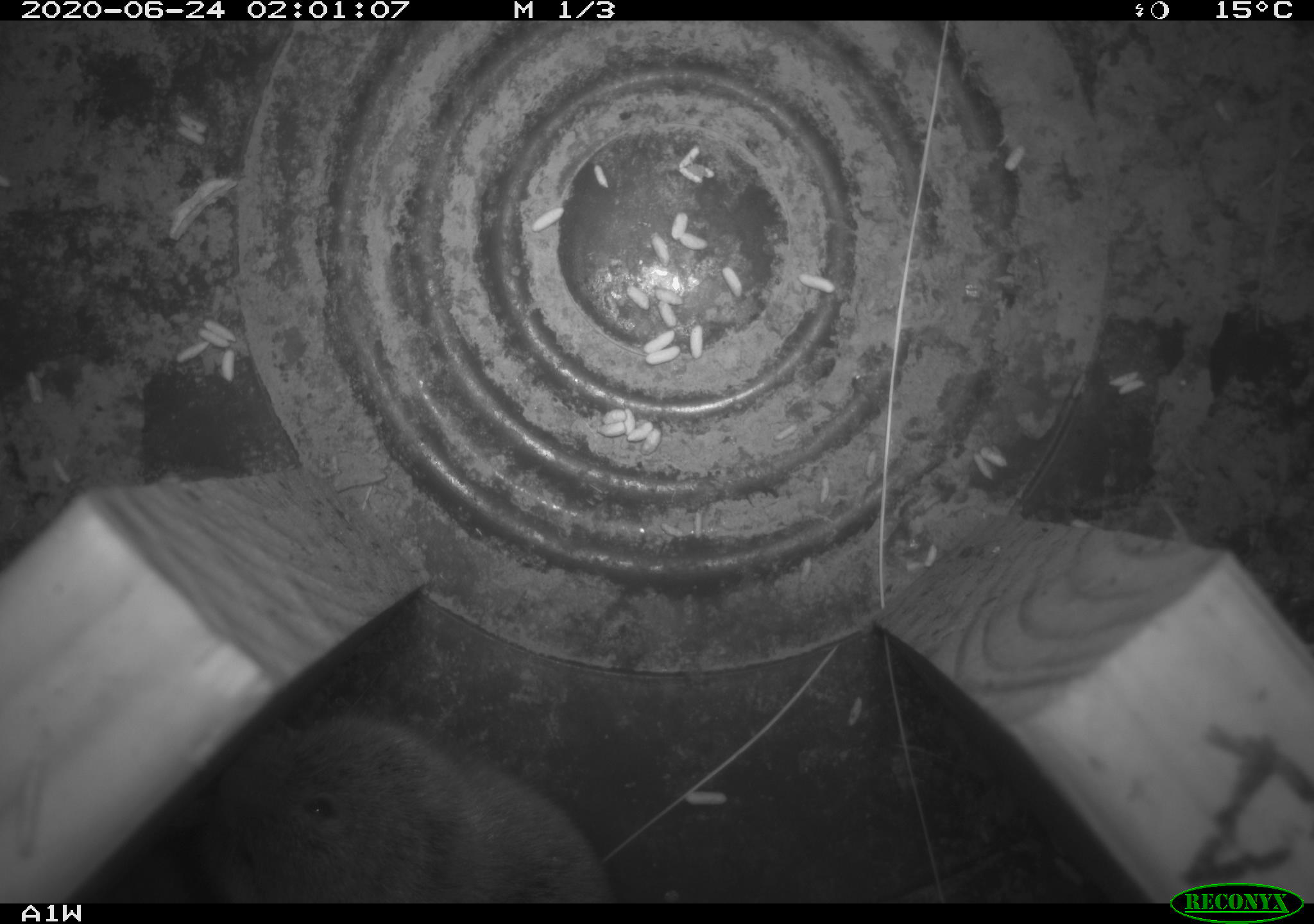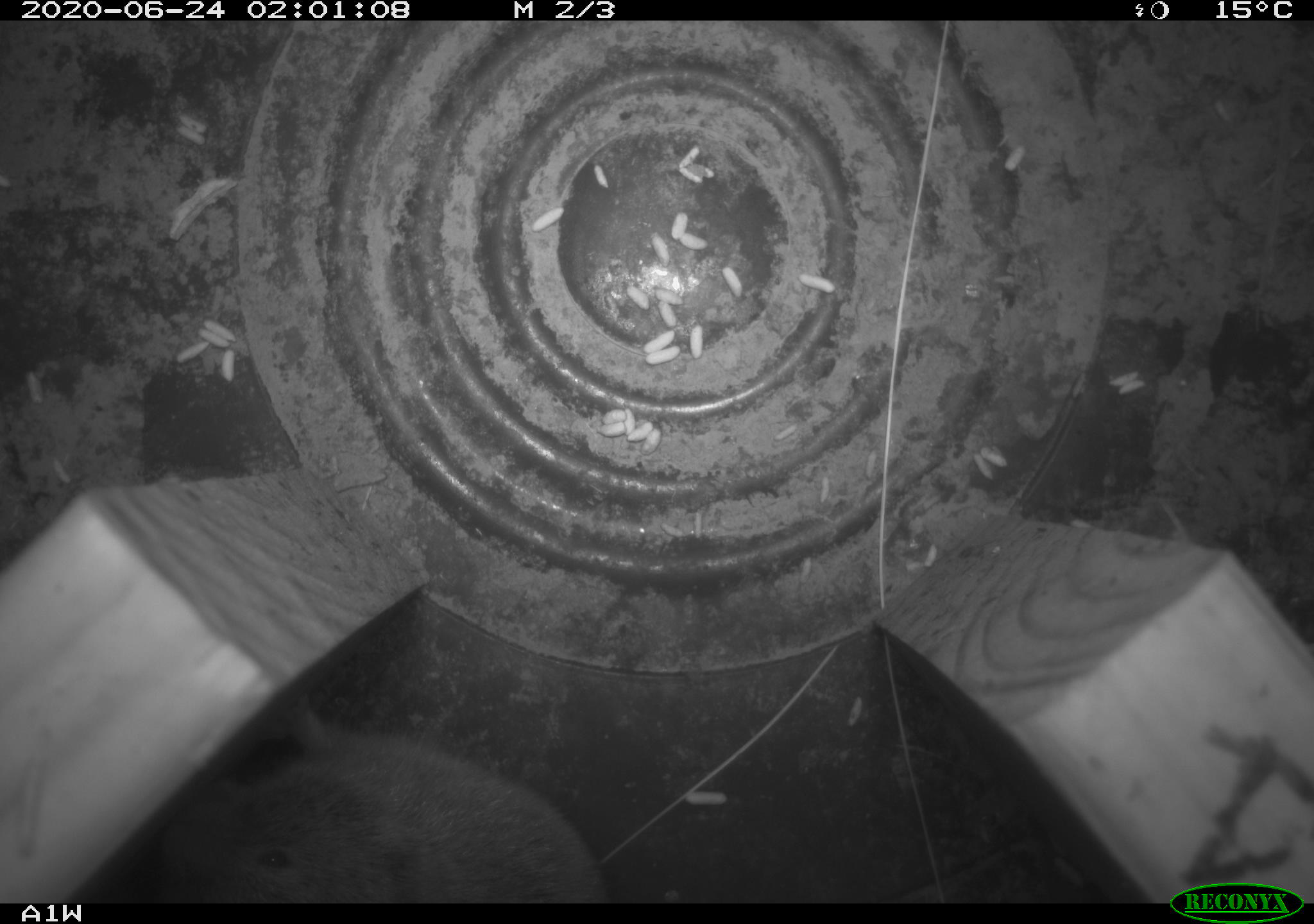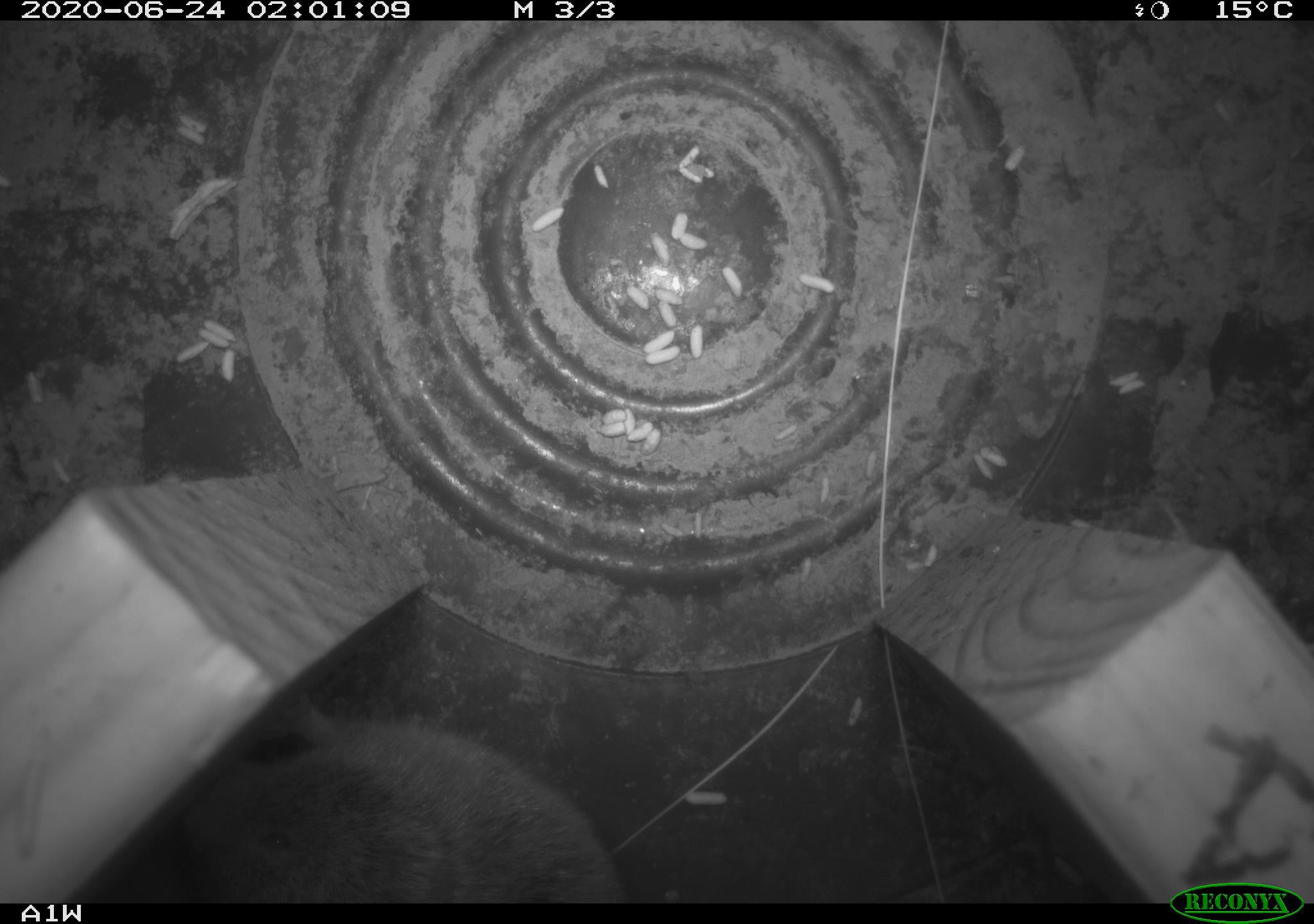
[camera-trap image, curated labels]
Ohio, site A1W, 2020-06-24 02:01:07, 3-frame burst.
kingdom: Animalia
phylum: Chordata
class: Mammalia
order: Rodentia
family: Cricetidae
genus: Microtus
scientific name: Microtus pennsylvanicus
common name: meadow vole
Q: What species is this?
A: Meadow vole (Microtus pennsylvanicus).